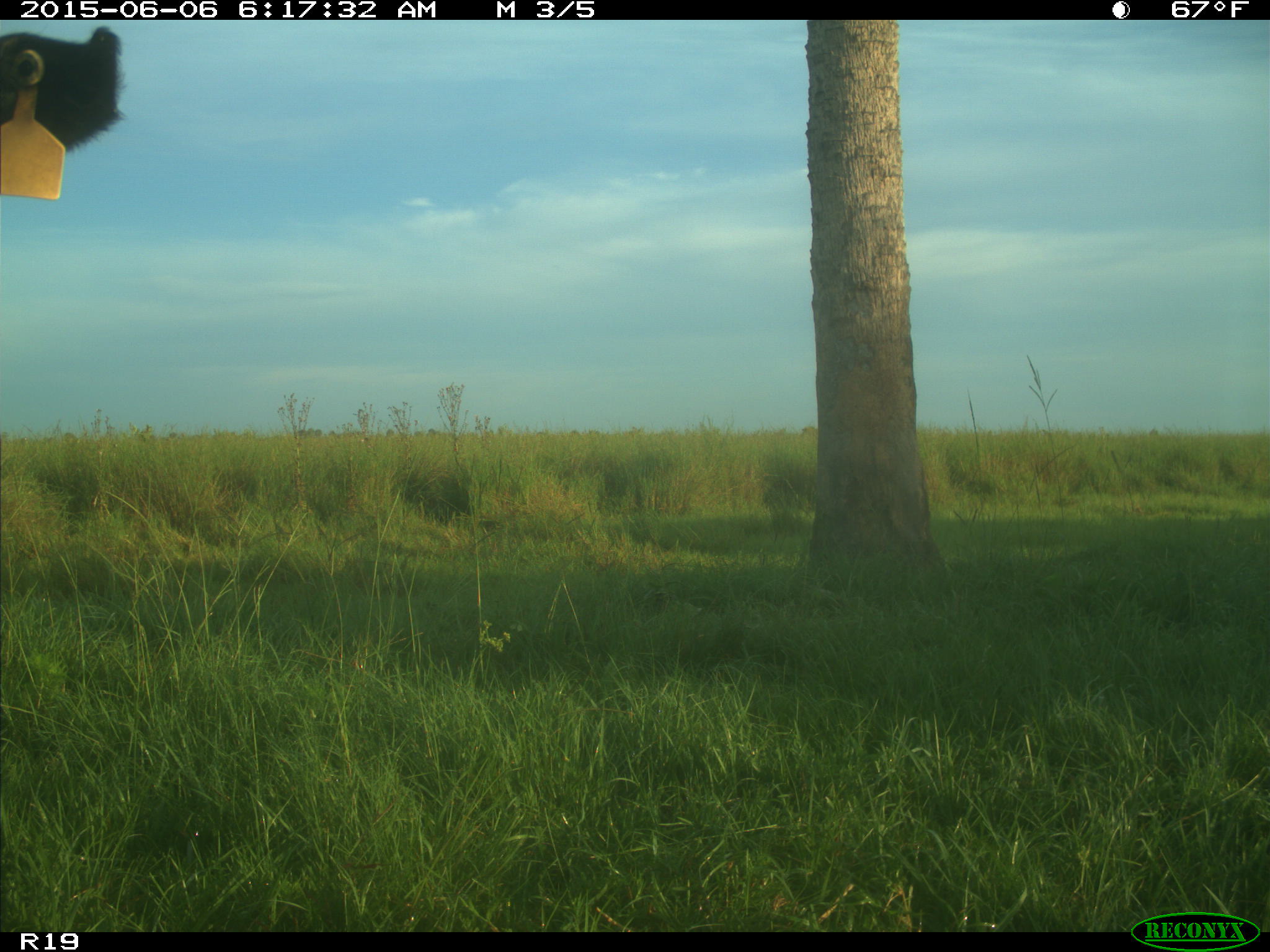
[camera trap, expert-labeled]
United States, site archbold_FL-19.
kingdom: Animalia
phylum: Chordata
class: Mammalia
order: Artiodactyla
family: Bovidae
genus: Bos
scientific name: Bos taurus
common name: domestic cow